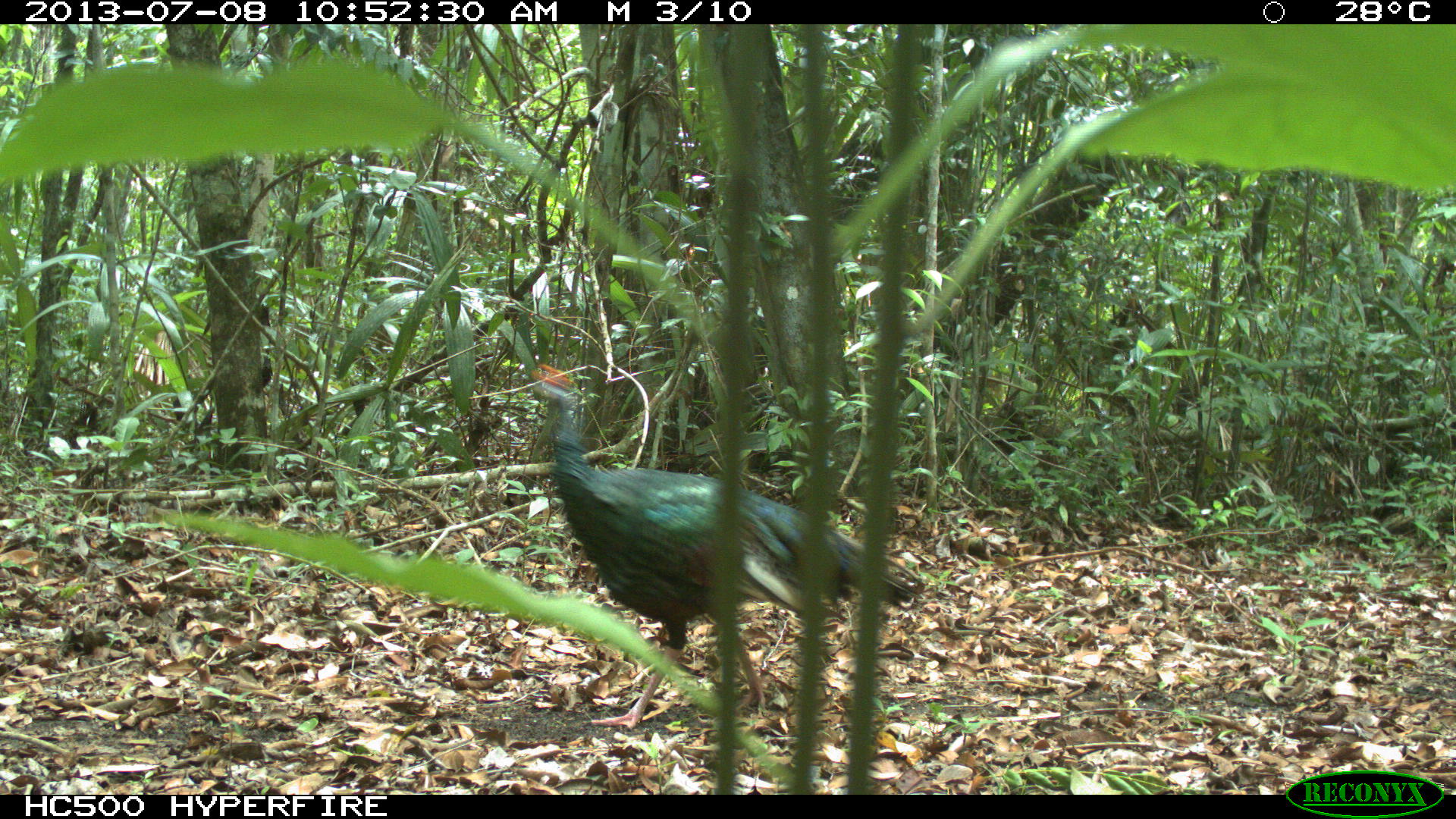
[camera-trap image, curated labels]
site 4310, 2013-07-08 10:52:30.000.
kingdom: Animalia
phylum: Chordata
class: Aves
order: Galliformes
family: Phasianidae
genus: Meleagris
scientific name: Meleagris ocellata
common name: ocellated turkey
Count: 1.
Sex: male.